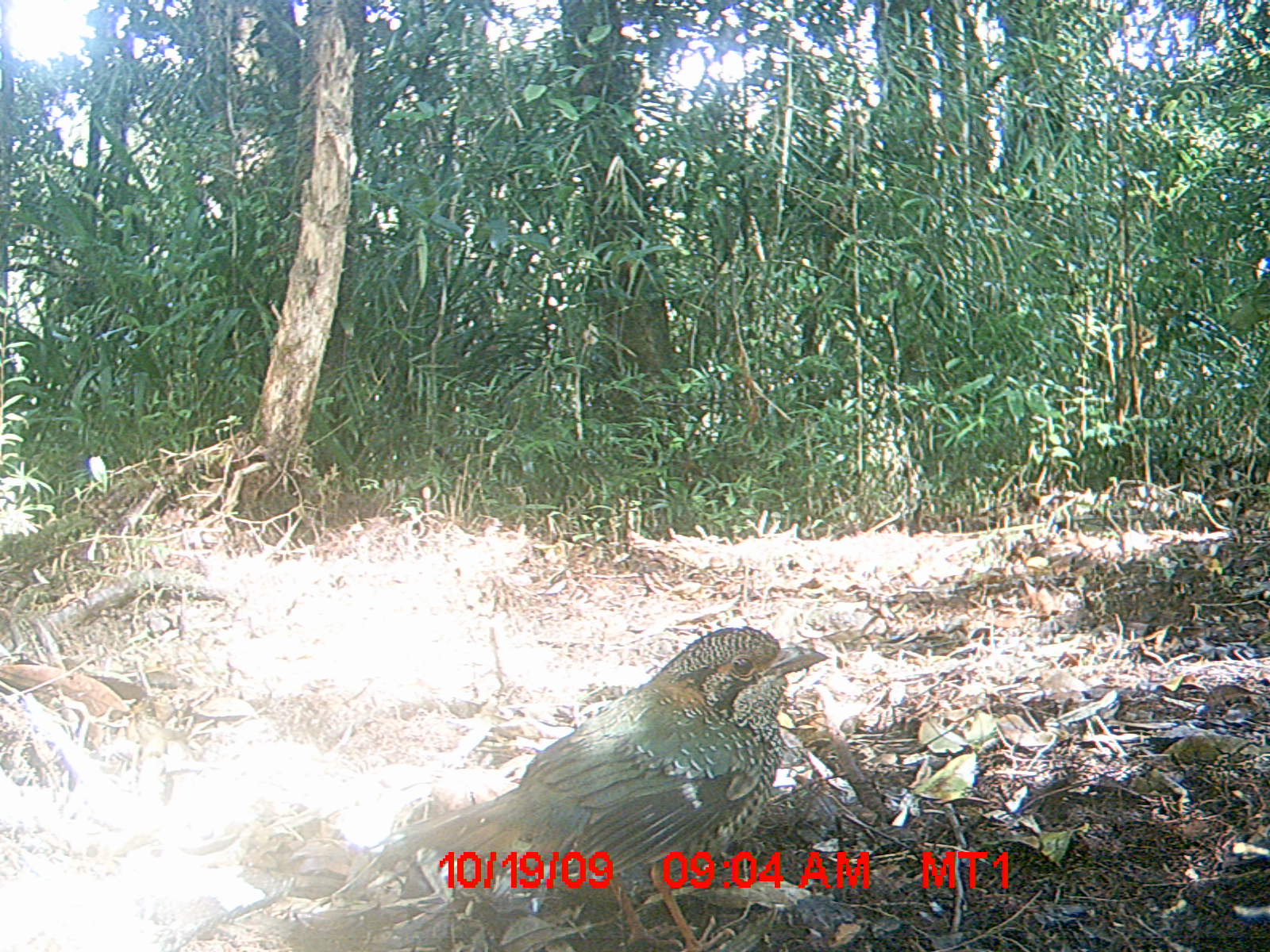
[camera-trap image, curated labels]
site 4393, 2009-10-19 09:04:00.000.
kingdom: Animalia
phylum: Chordata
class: Aves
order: Coraciiformes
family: Brachypteraciidae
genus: Brachypteracias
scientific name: Brachypteracias squamiger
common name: scaly ground-roller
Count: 1.